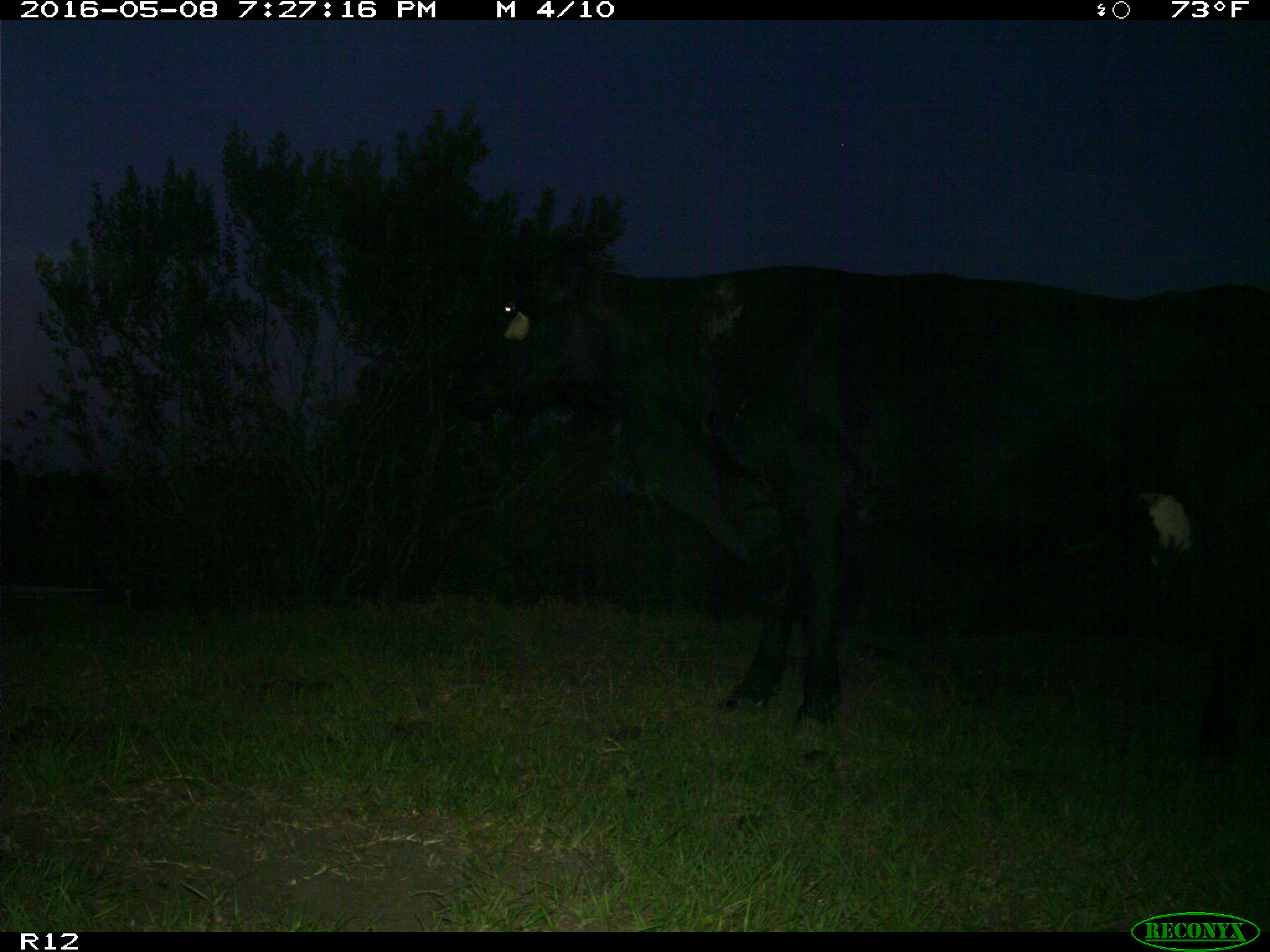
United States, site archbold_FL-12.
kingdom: Animalia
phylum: Chordata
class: Mammalia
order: Artiodactyla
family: Bovidae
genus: Bos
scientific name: Bos taurus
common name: domestic cow